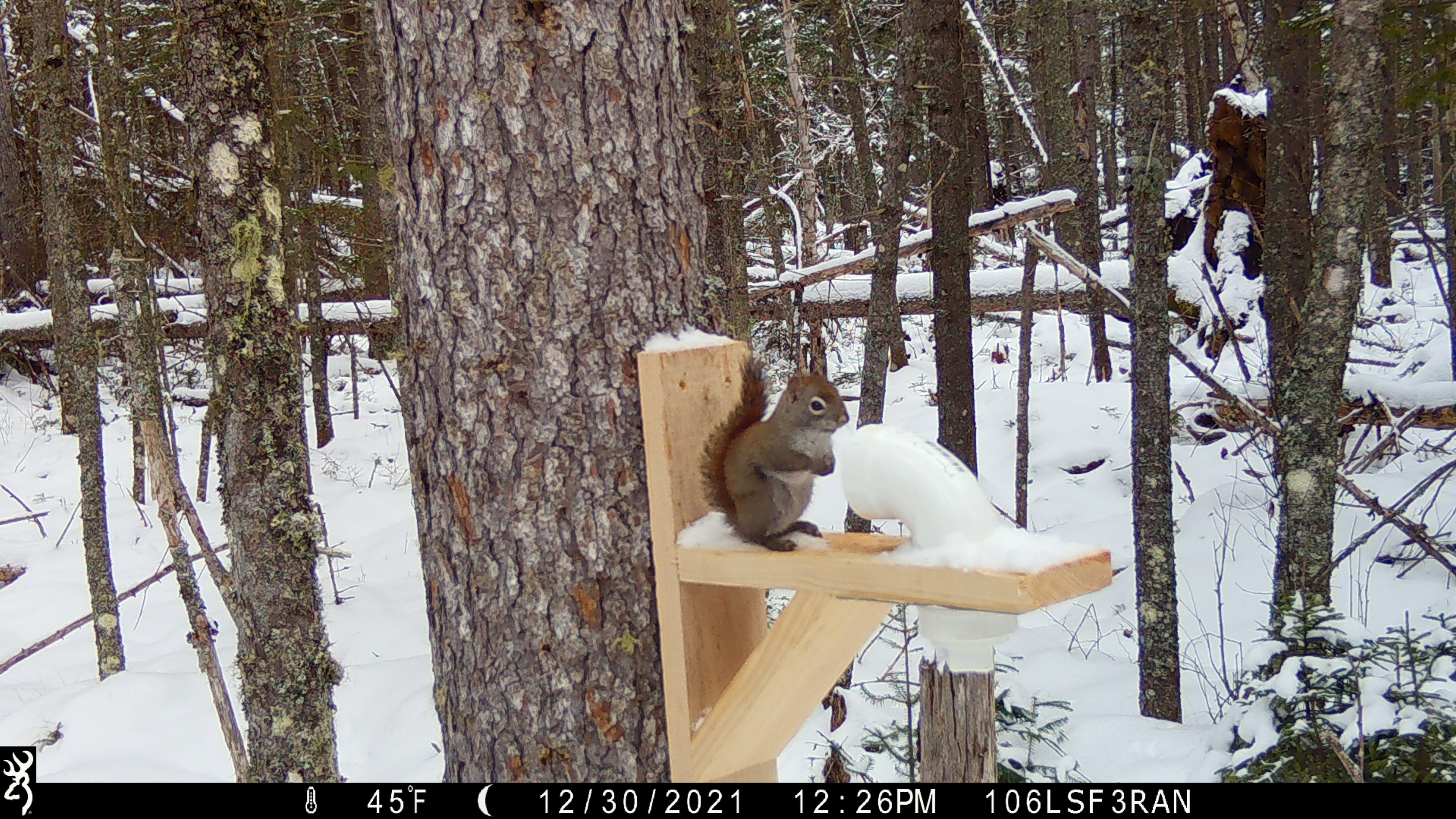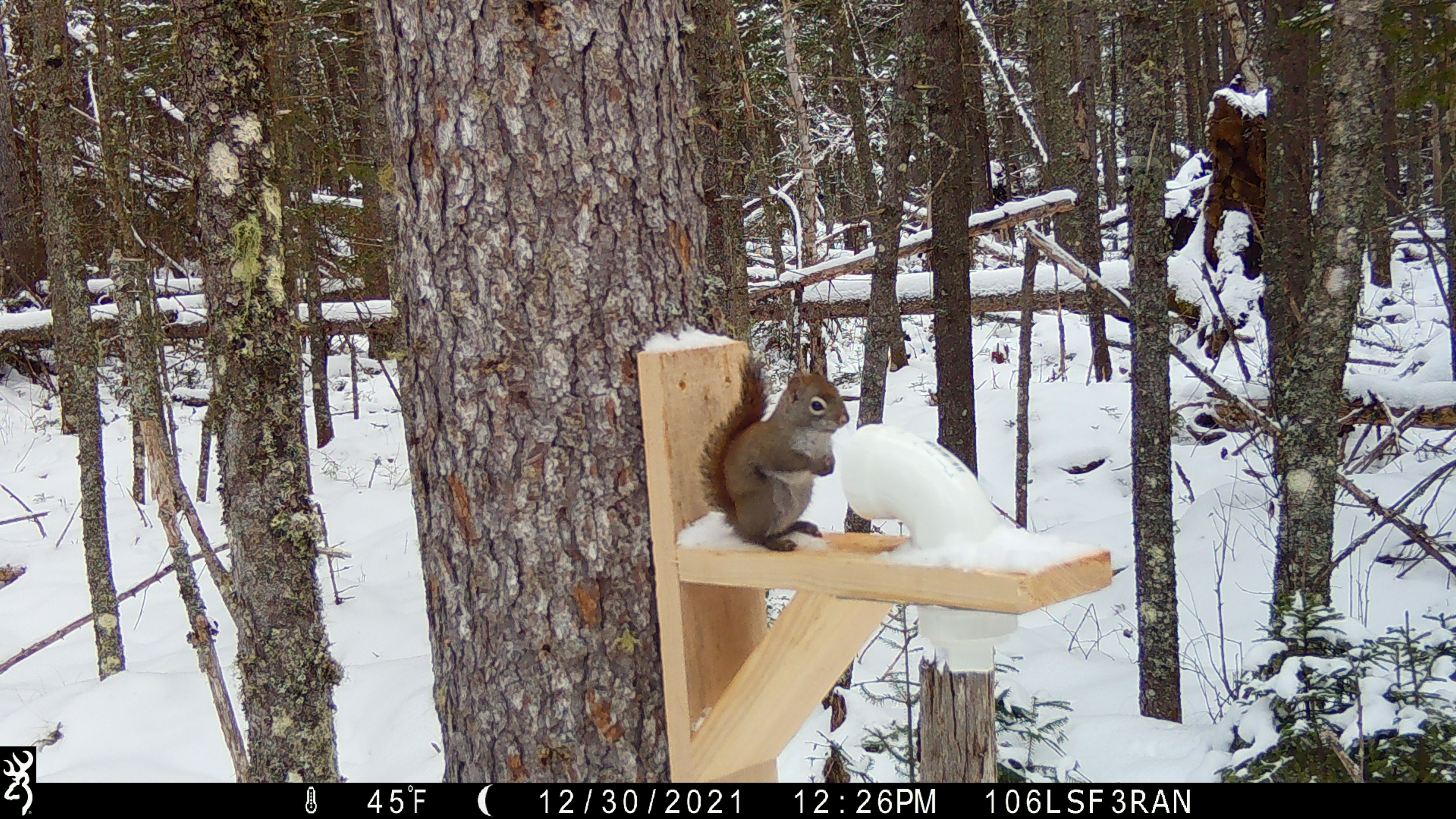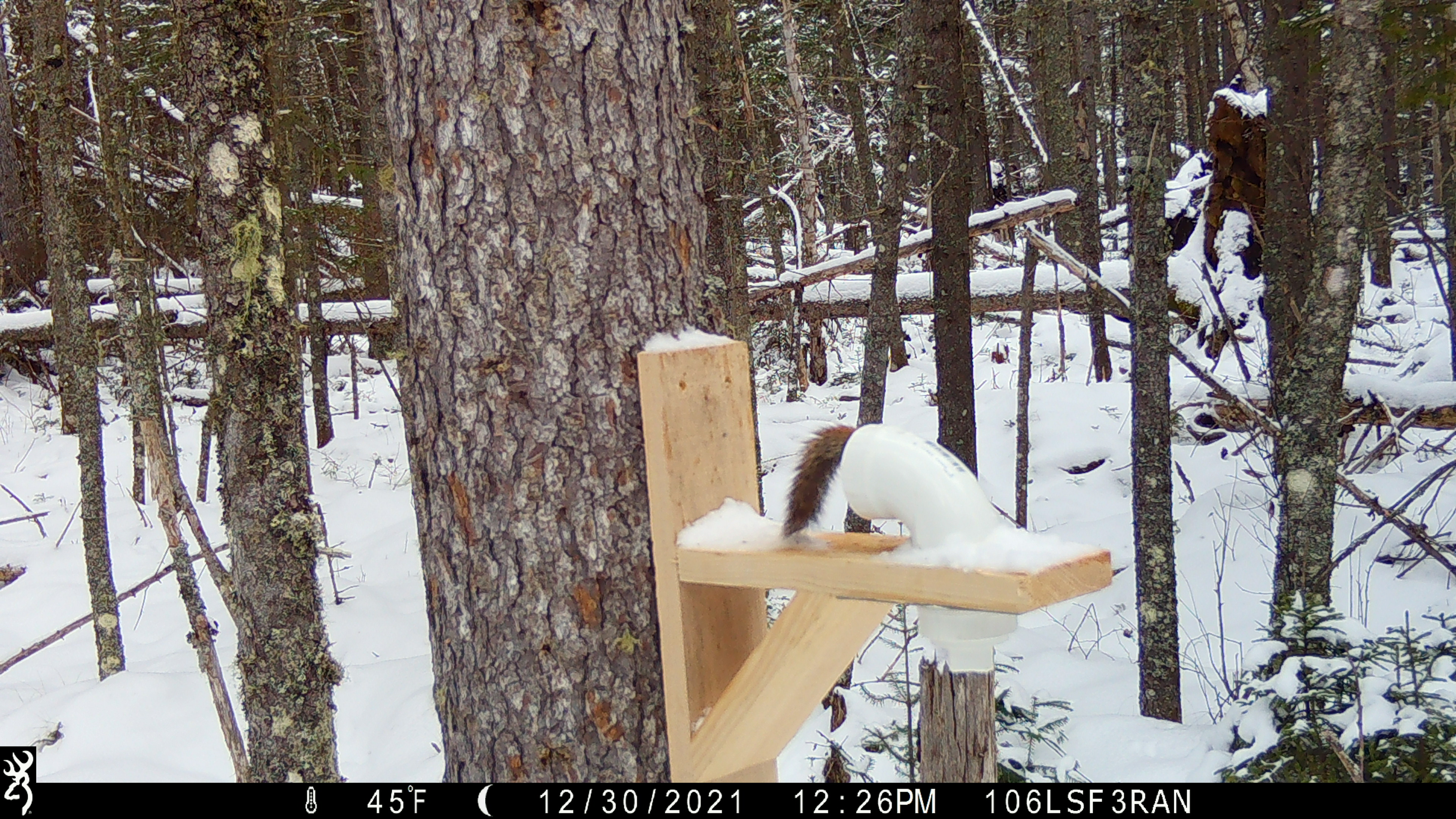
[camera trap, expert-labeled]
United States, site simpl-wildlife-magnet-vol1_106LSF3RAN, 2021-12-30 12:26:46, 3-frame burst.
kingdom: Animalia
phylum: Chordata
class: Mammalia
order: Rodentia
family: Sciuridae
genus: Tamiasciurus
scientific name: Tamiasciurus hudsonicus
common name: red squirrel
Red squirrel (Tamiasciurus hudsonicus).